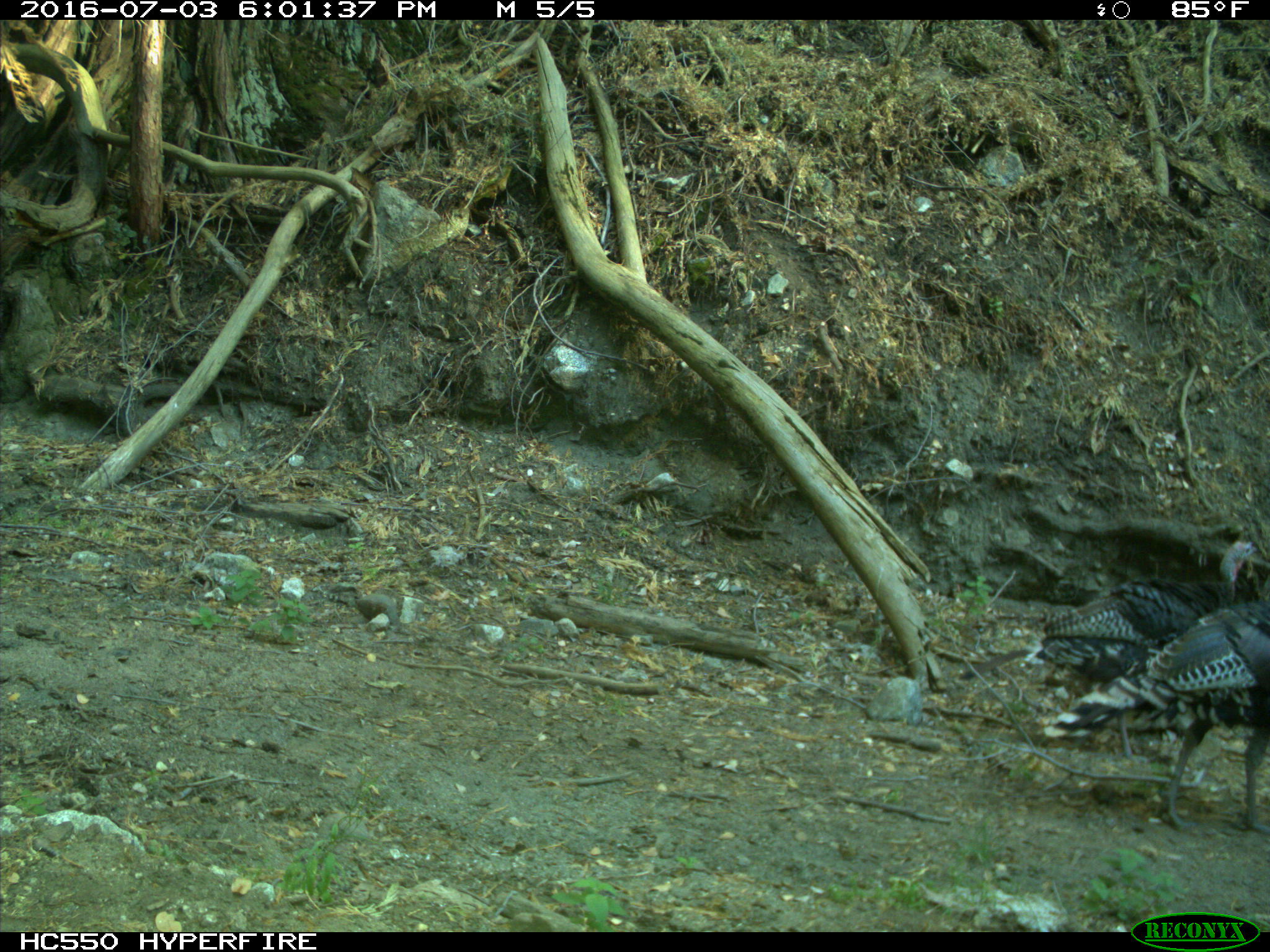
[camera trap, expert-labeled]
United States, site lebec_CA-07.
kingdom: Animalia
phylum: Chordata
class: Aves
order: Galliformes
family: Phasianidae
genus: Meleagris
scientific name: Meleagris gallopavo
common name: wild turkey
Meleagris gallopavo (wild turkey).